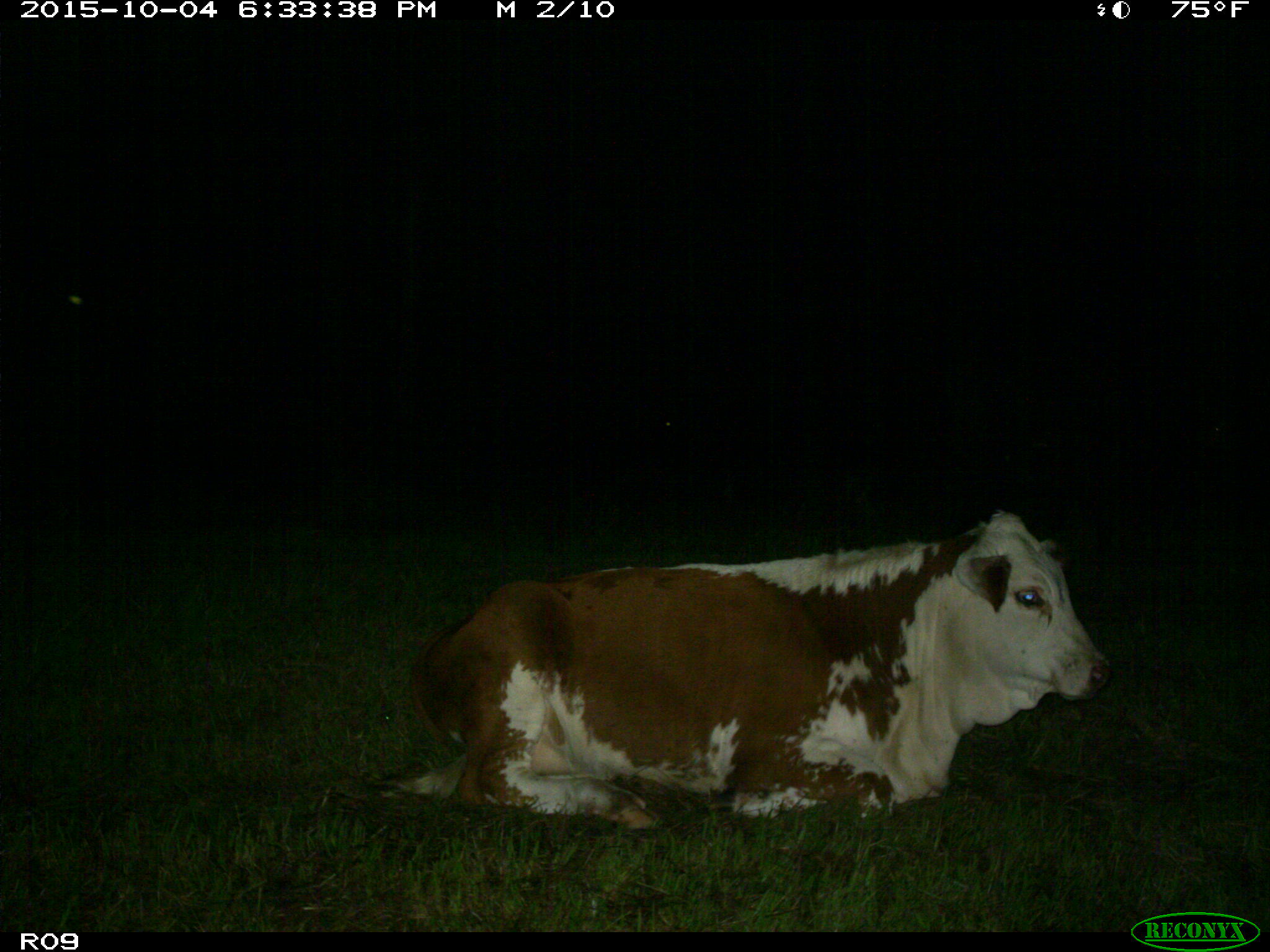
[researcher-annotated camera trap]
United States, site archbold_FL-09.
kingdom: Animalia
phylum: Chordata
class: Mammalia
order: Artiodactyla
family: Bovidae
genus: Bos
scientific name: Bos taurus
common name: domestic cow